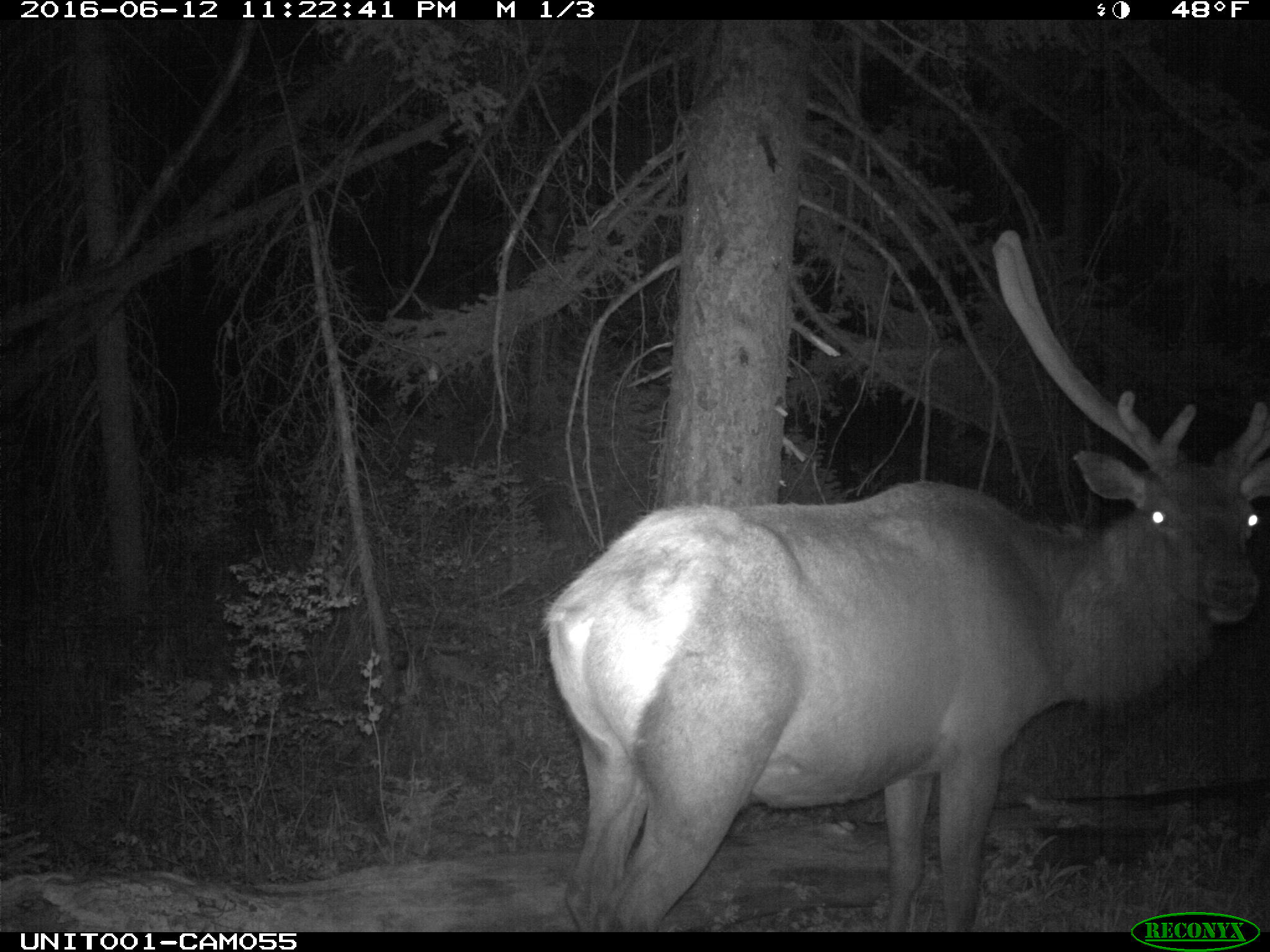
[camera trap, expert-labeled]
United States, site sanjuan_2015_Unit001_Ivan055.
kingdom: Animalia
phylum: Chordata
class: Mammalia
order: Artiodactyla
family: Cervidae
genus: Cervus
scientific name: Cervus elaphus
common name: red deer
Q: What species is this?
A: Cervus elaphus (red deer).